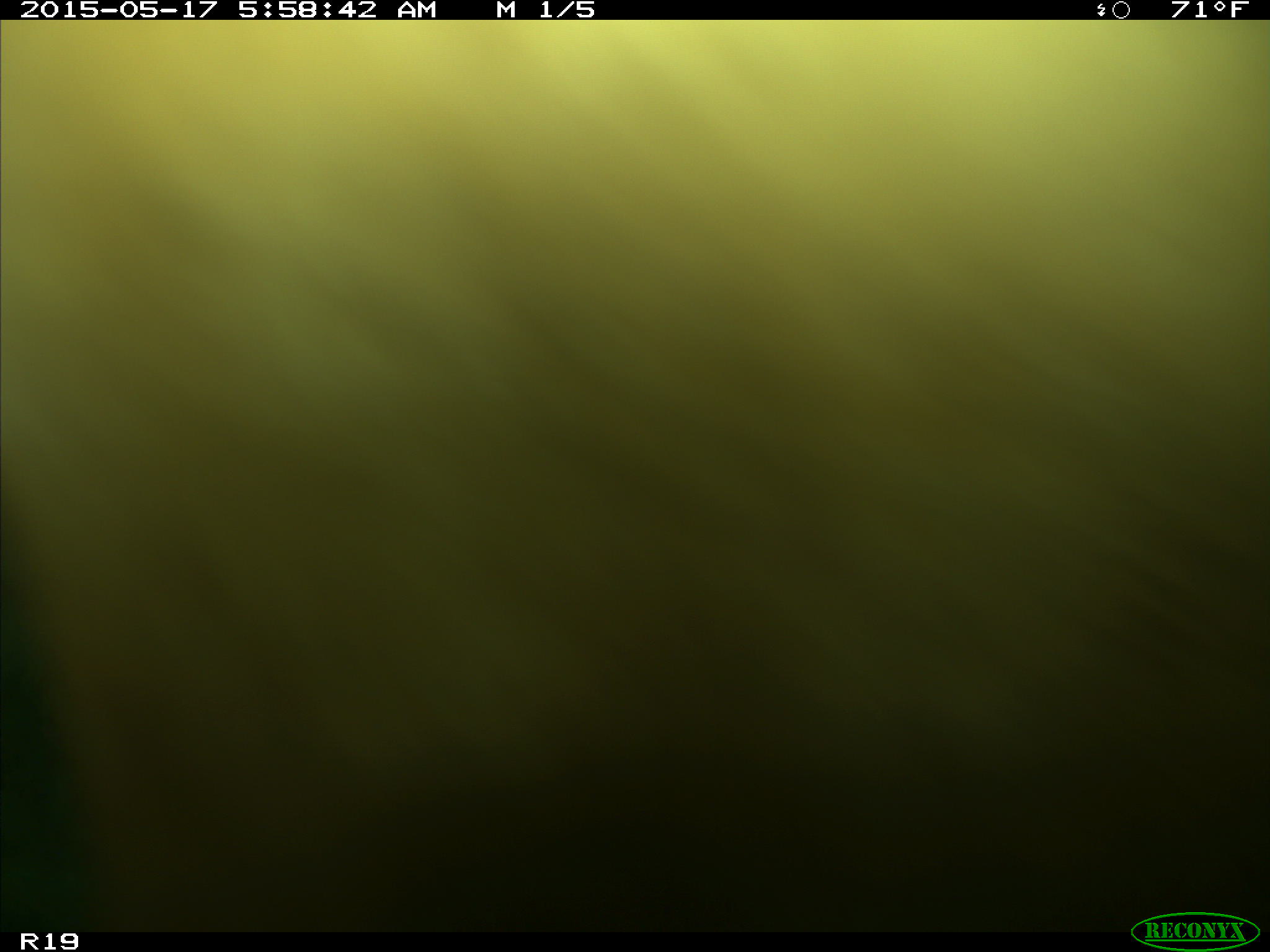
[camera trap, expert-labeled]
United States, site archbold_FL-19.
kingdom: Animalia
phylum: Chordata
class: Mammalia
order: Artiodactyla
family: Bovidae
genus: Bos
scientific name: Bos taurus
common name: domestic cow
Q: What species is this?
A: Bos taurus (domestic cow).